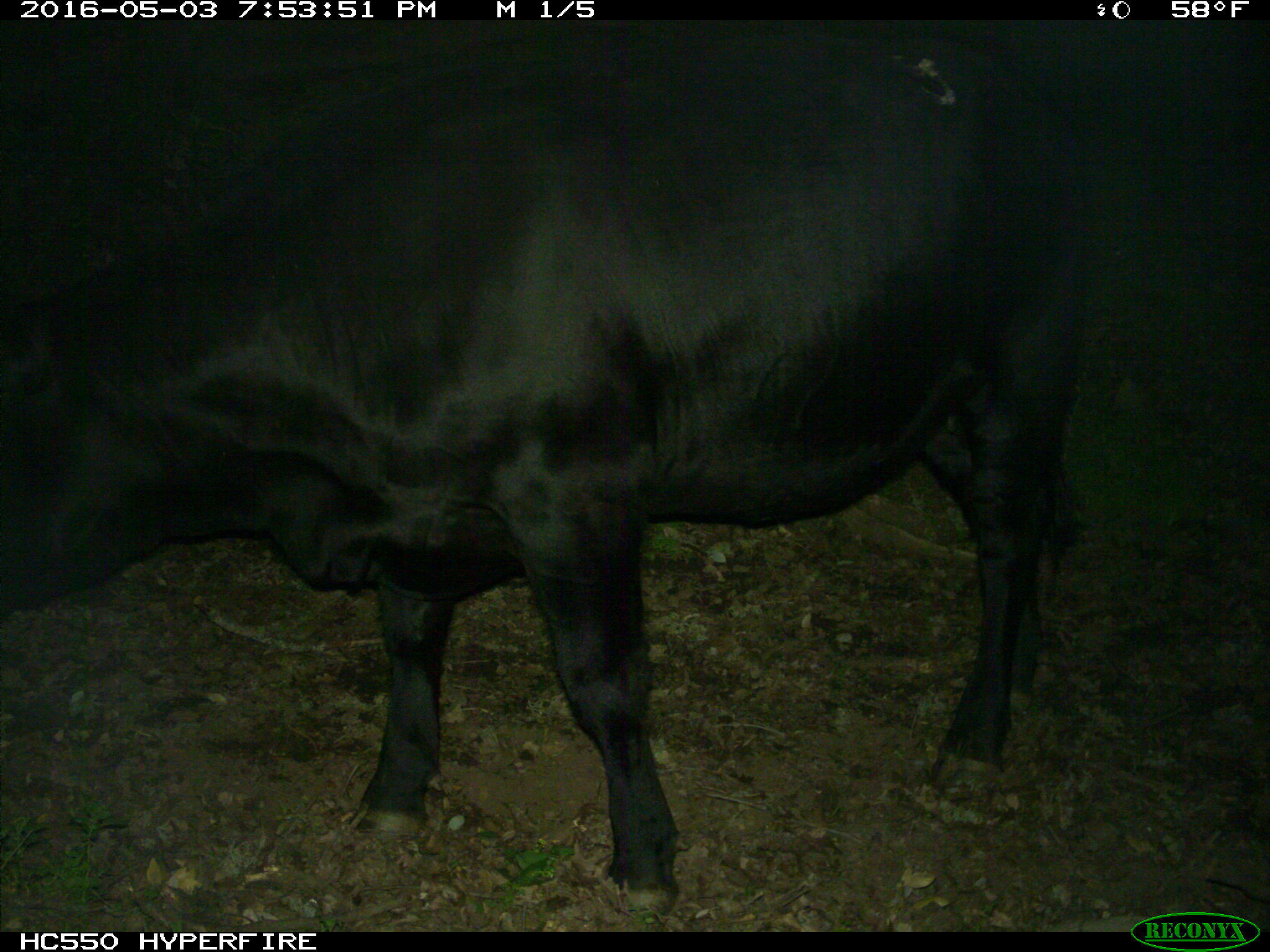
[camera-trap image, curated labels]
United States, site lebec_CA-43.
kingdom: Animalia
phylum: Chordata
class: Mammalia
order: Artiodactyla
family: Bovidae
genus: Bos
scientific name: Bos taurus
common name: domestic cow